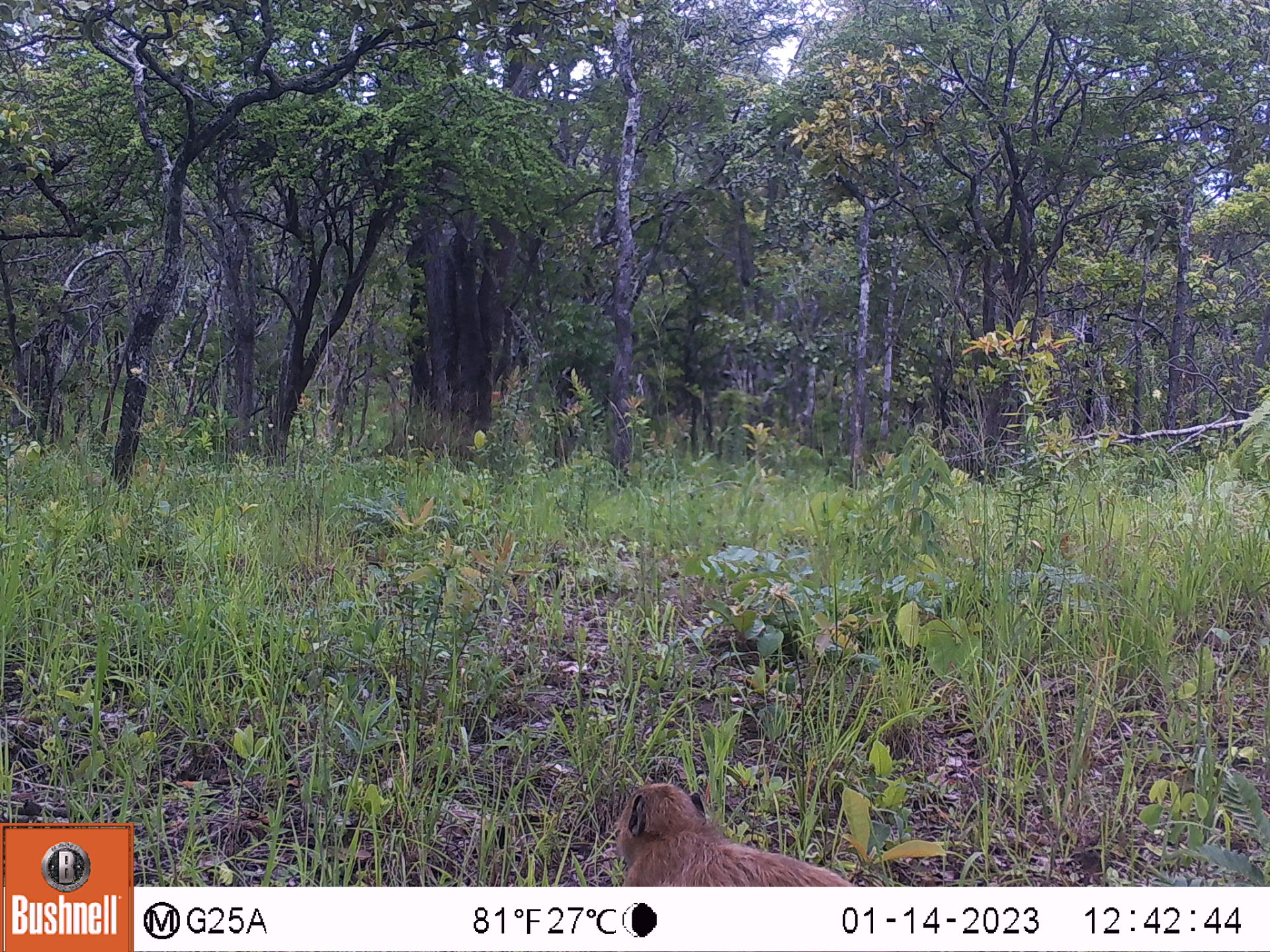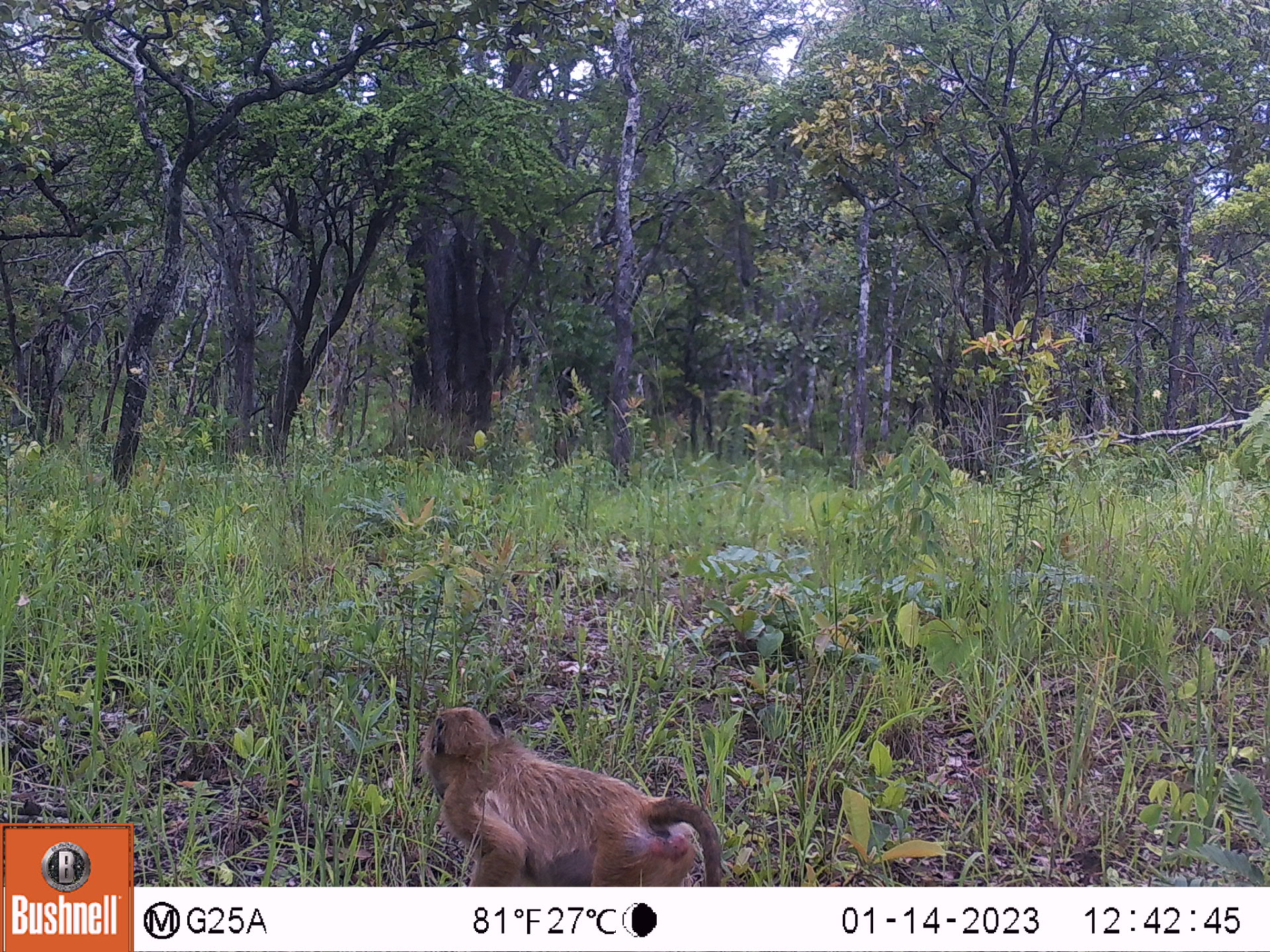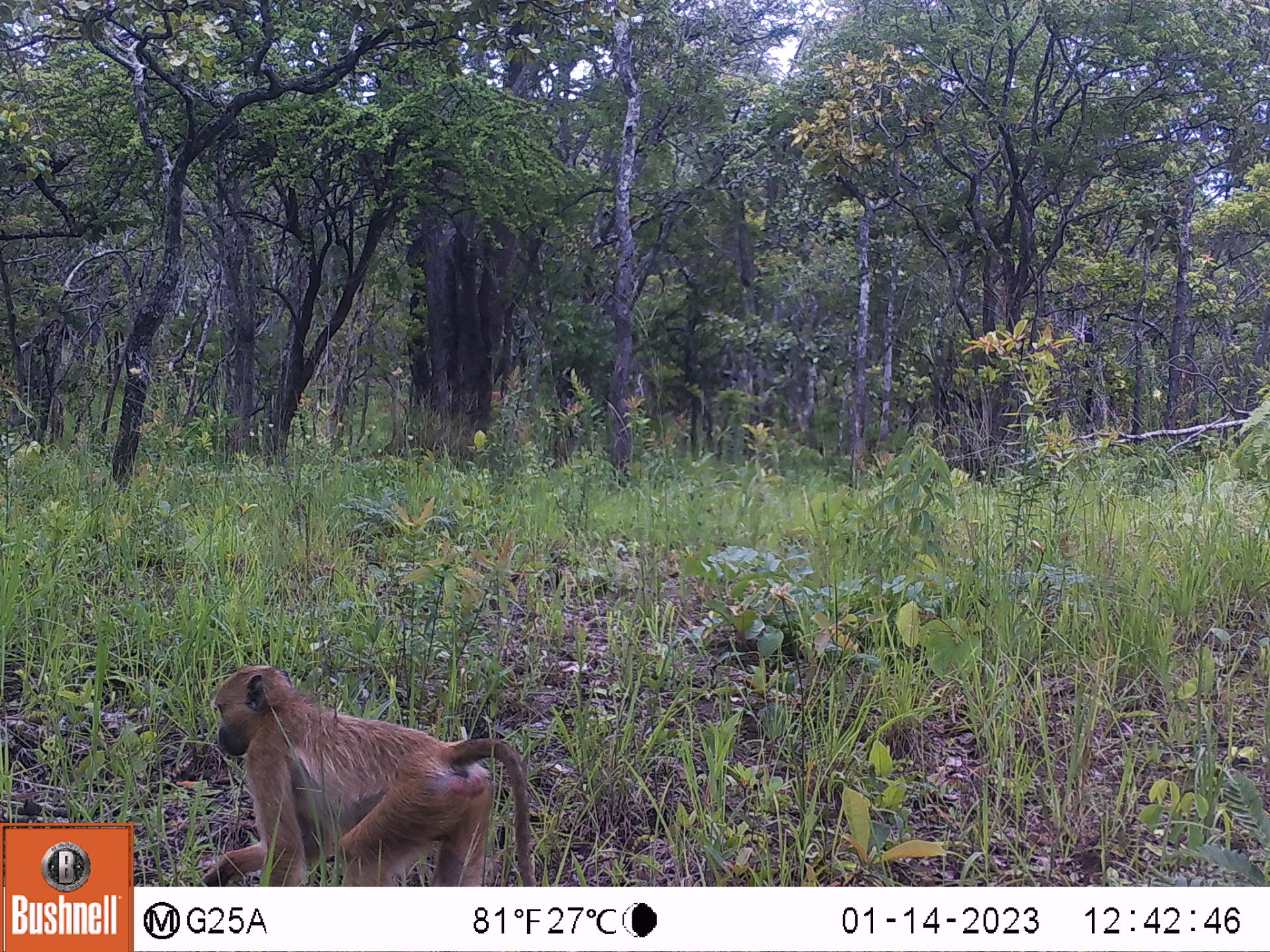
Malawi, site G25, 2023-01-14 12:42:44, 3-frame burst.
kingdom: Animalia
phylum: Chordata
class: Mammalia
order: Primates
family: Cercopithecidae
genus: Papio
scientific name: Papio cynocephalus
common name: yellow baboon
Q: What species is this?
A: Yellow baboon (Papio cynocephalus).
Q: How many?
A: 1.